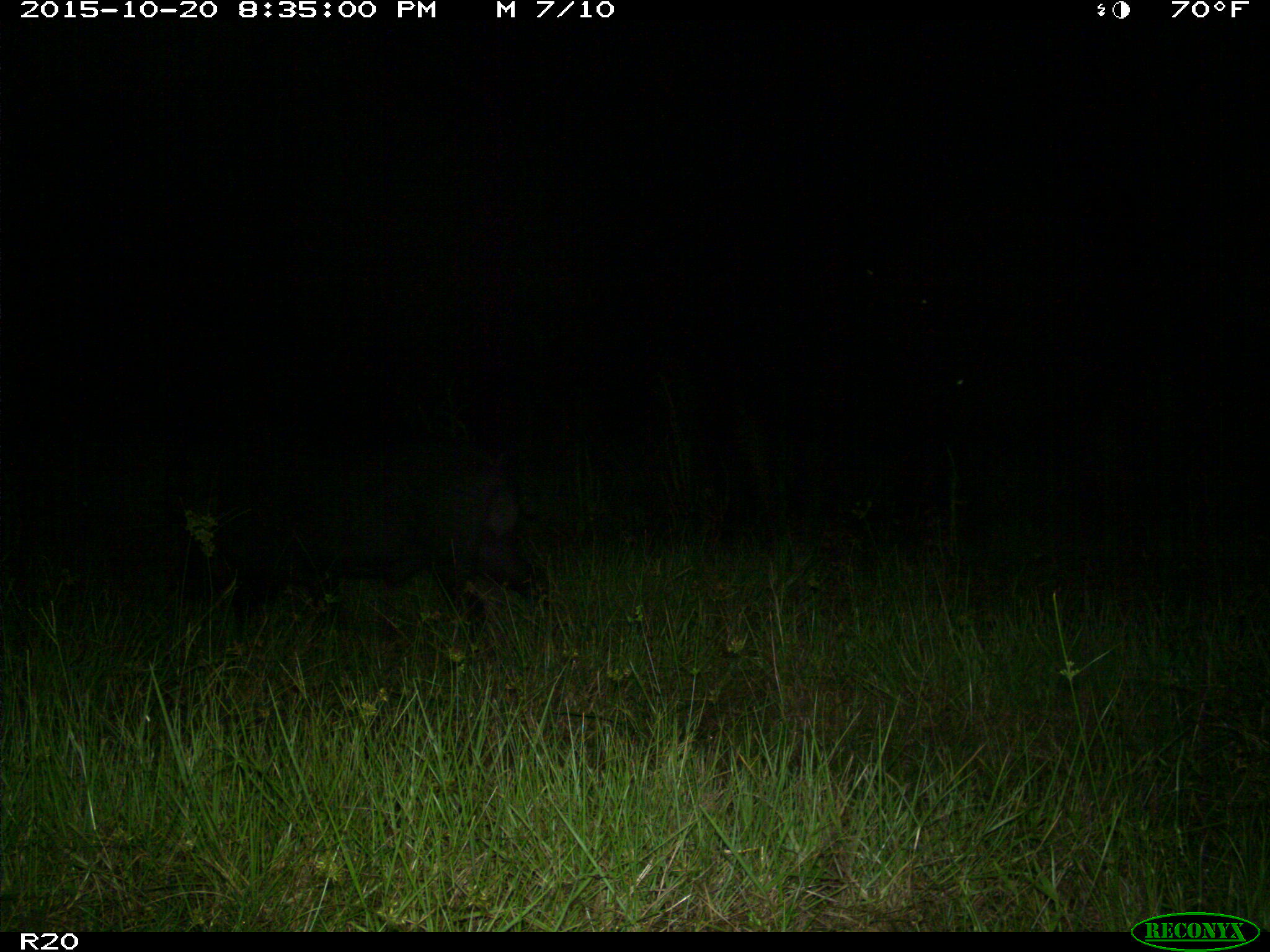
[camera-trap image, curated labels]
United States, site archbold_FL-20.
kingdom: Animalia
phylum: Chordata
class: Mammalia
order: Artiodactyla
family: Suidae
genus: Sus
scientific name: Sus scrofa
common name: wild boar